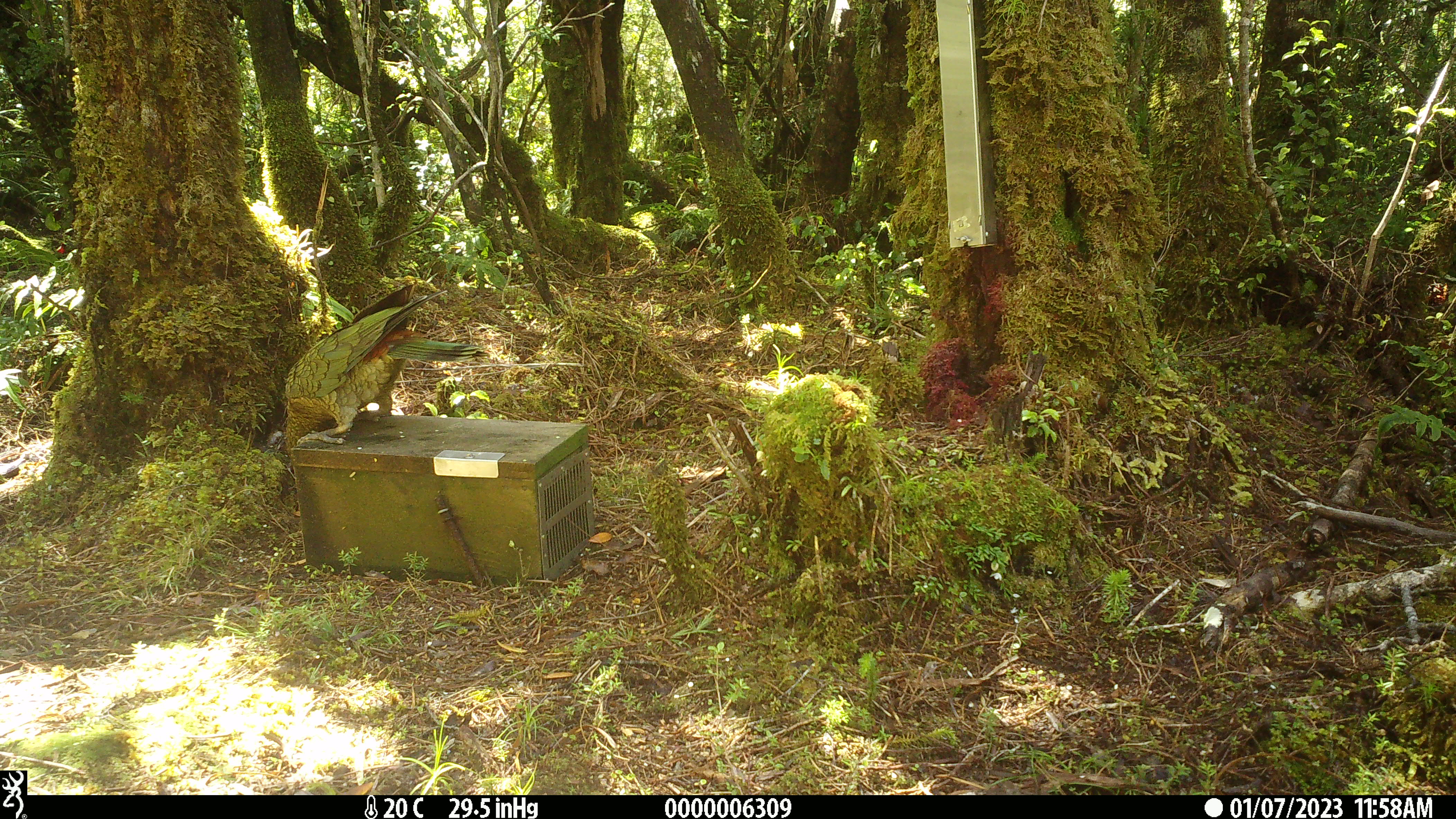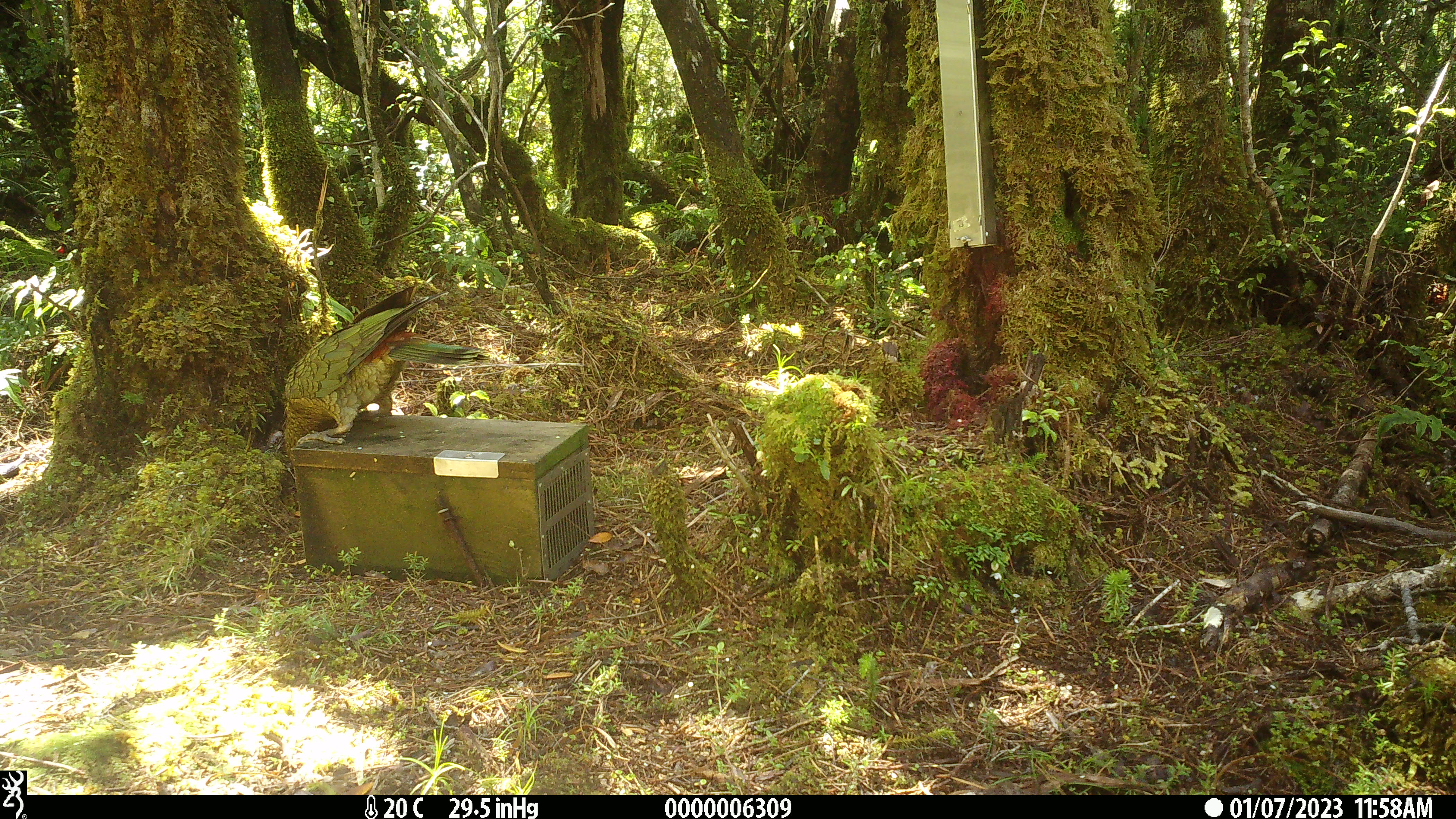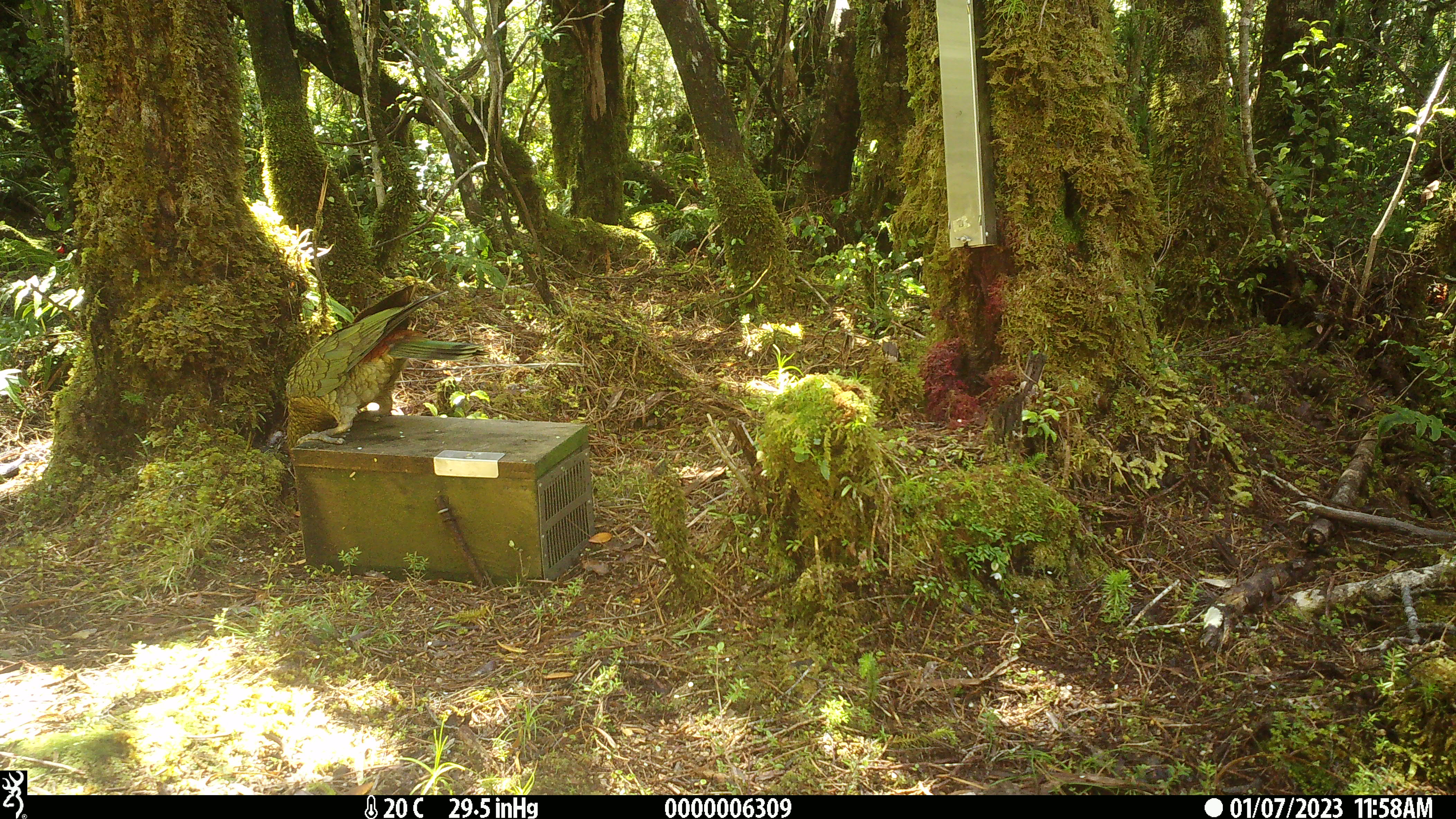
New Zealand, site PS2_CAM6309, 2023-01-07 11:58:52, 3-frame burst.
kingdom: Animalia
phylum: Chordata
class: Aves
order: Psittaciformes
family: Strigopidae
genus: Nestor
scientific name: Nestor notabilis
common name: kea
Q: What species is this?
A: Kea (Nestor notabilis).